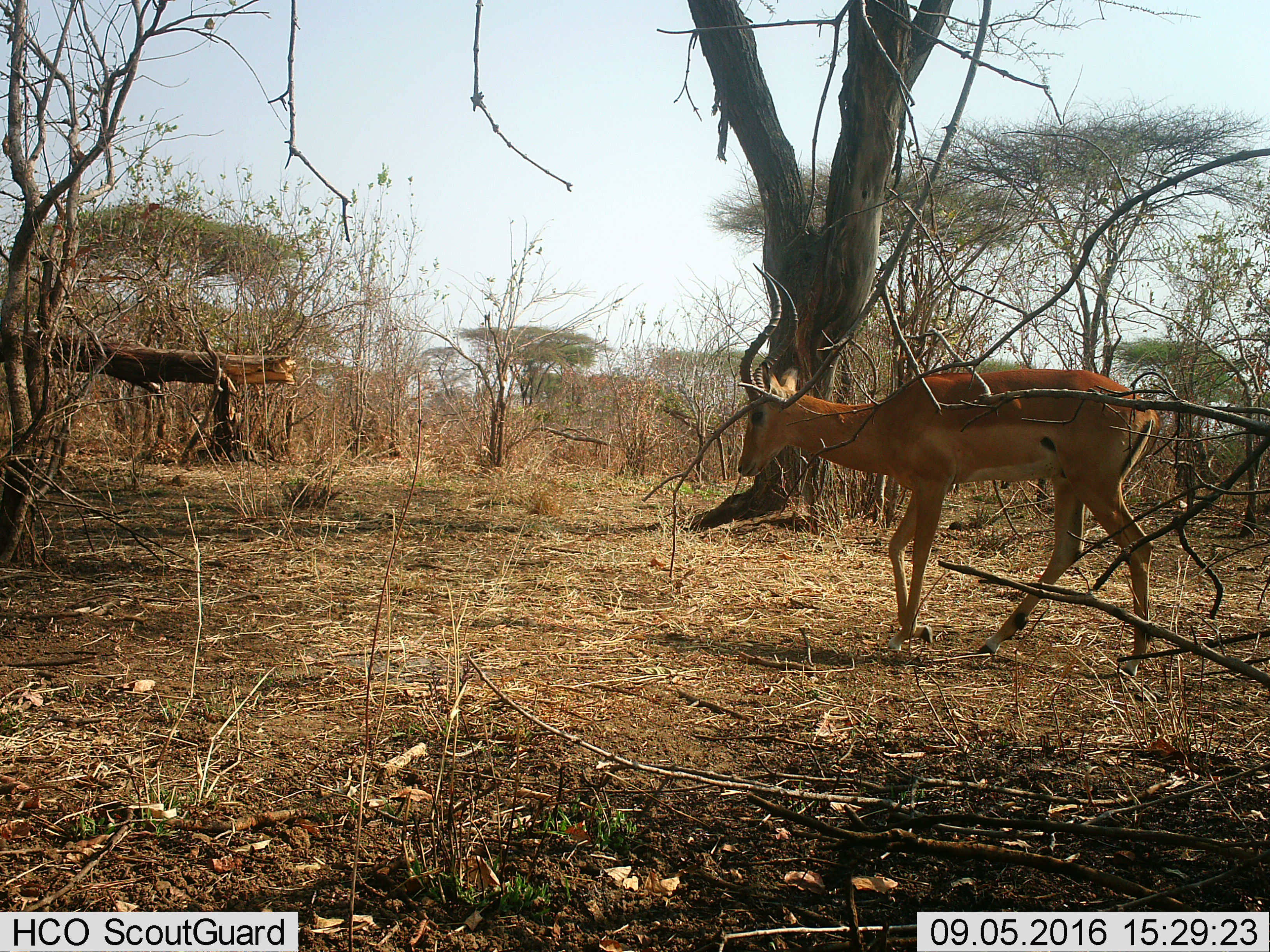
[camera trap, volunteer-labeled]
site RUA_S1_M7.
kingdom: Animalia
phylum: Chordata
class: Mammalia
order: Artiodactyla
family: Bovidae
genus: Aepyceros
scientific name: Aepyceros melampus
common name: impala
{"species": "impala (Aepyceros melampus)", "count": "1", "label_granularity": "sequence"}